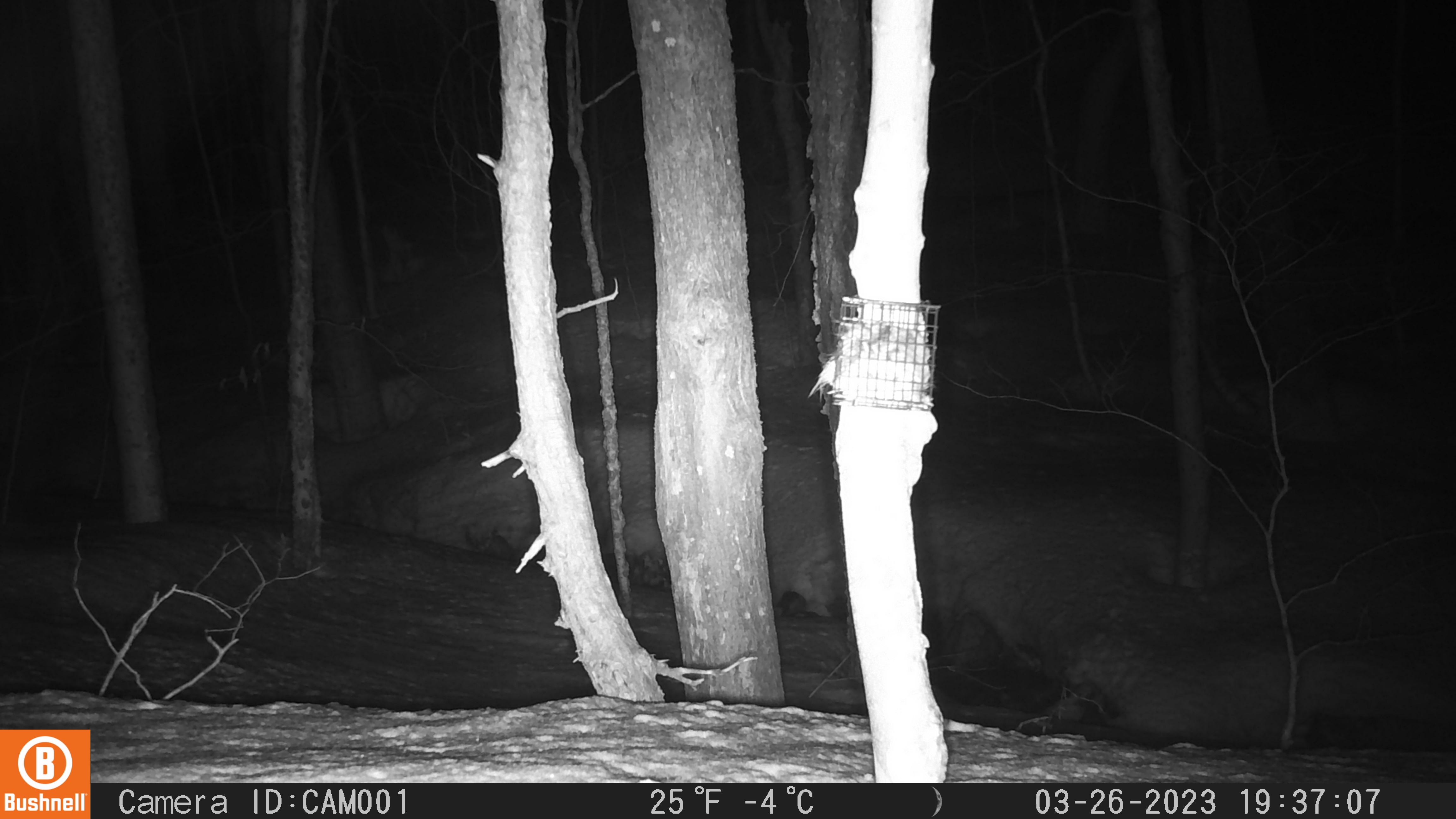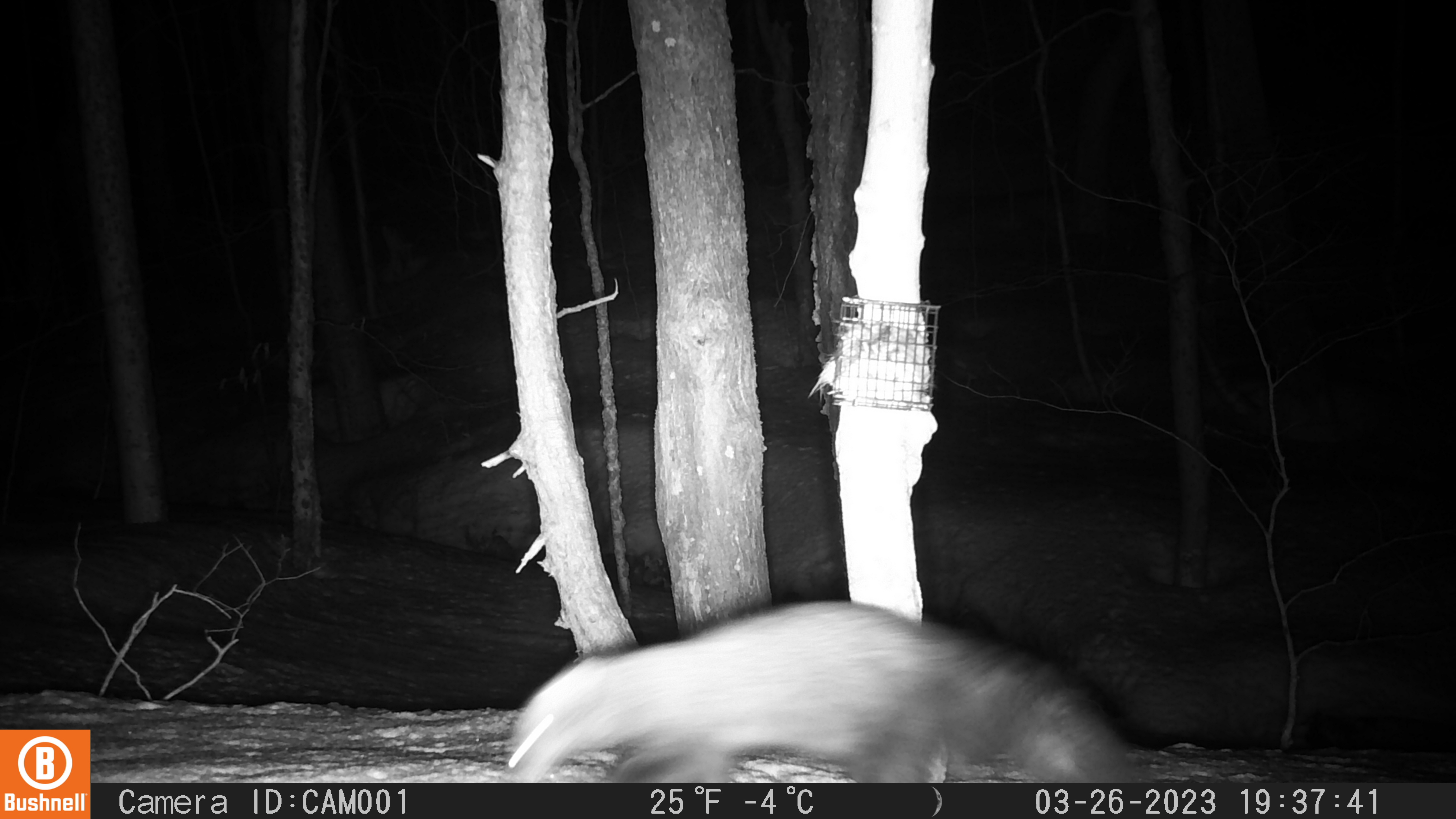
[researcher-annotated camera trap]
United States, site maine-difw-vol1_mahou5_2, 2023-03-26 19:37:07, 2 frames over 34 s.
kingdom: Animalia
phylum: Chordata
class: Mammalia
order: Carnivora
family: Mustelidae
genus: Pekania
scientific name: Pekania pennanti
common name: fisher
Fisher (Pekania pennanti).